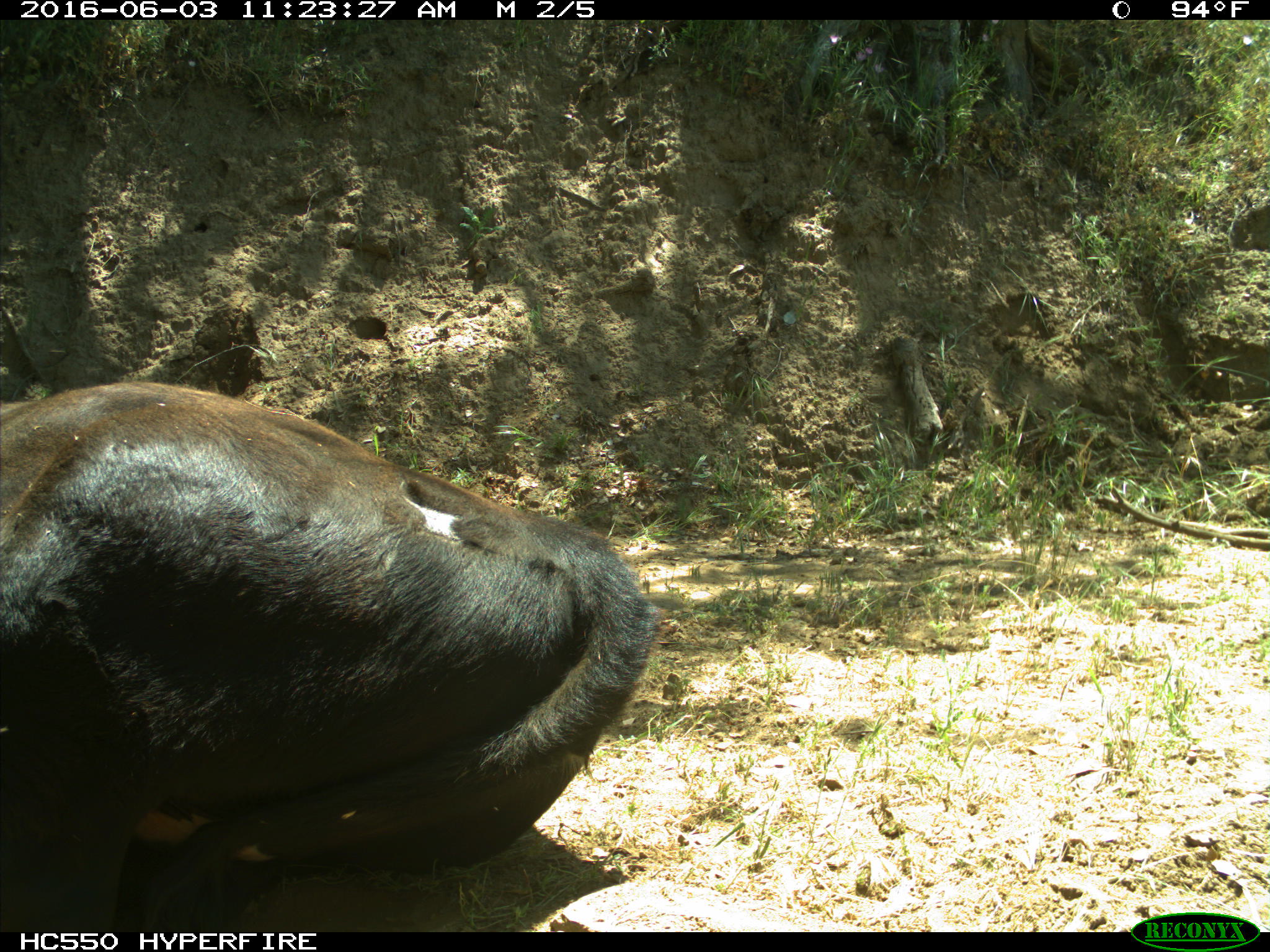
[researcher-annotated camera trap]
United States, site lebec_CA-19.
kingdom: Animalia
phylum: Chordata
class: Mammalia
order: Artiodactyla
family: Bovidae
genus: Bos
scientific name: Bos taurus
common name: domestic cow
Bos taurus (domestic cow).